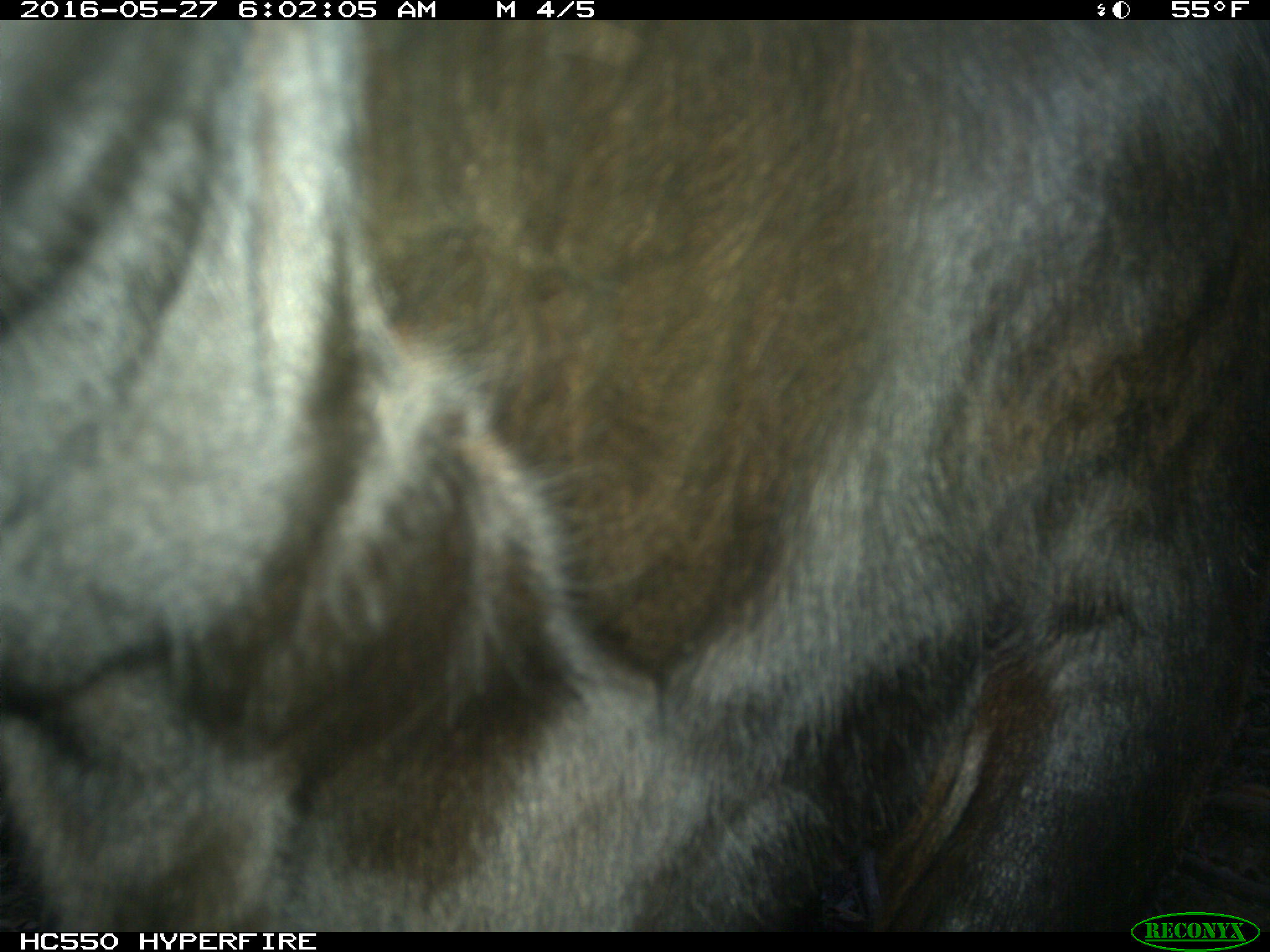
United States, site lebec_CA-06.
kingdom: Animalia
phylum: Chordata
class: Mammalia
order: Artiodactyla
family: Bovidae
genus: Bos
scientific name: Bos taurus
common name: domestic cow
Bos taurus (domestic cow).